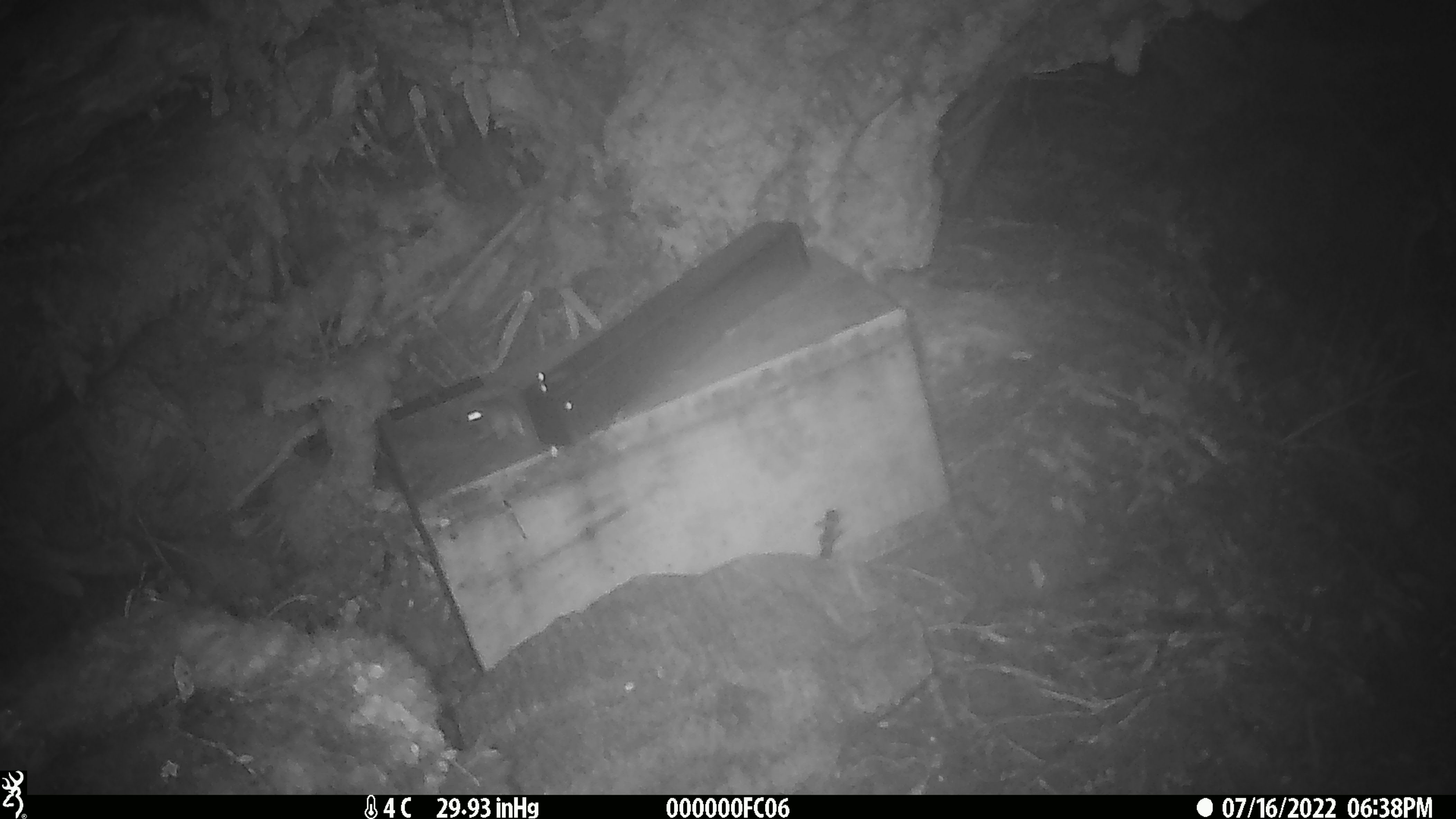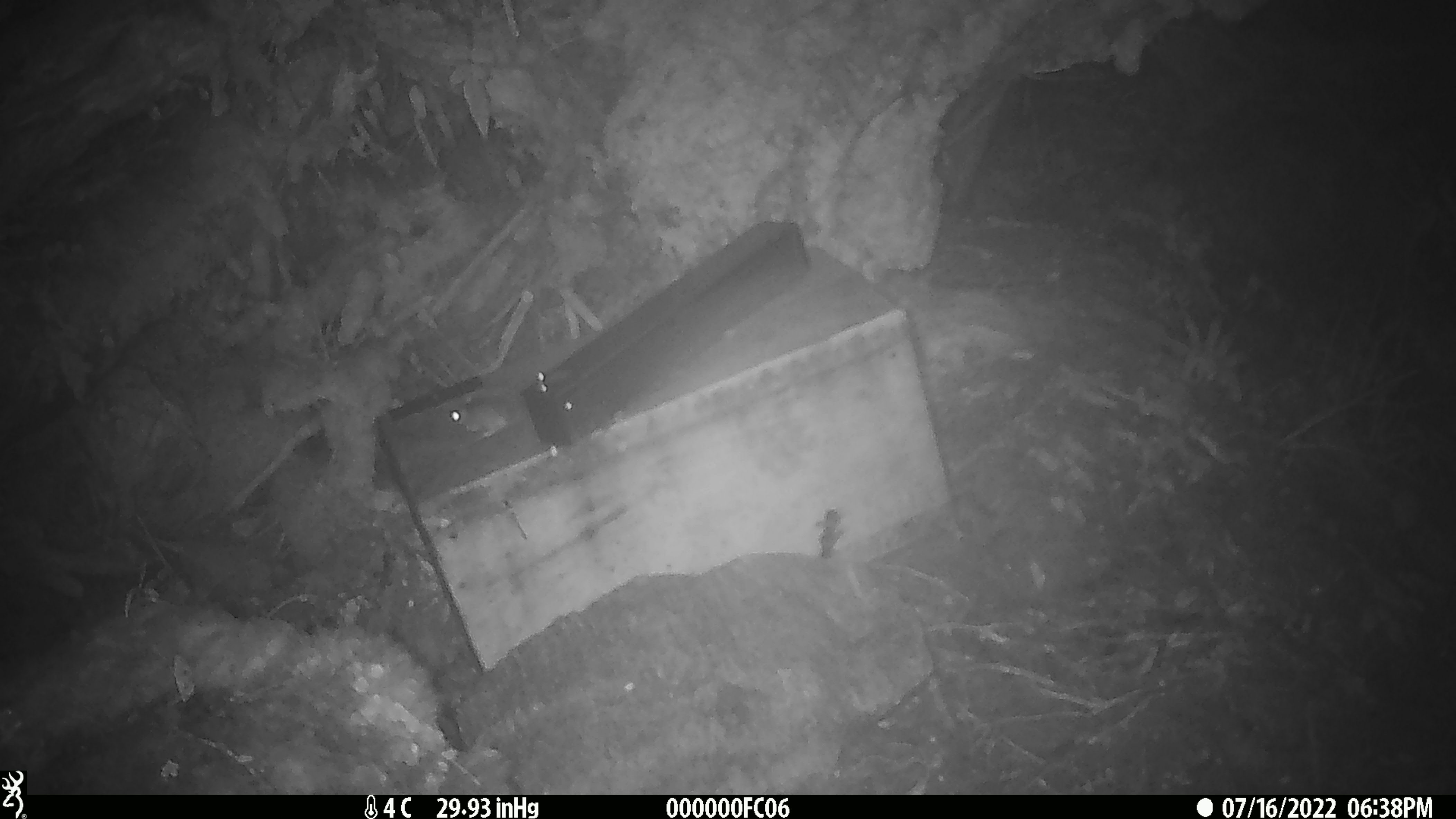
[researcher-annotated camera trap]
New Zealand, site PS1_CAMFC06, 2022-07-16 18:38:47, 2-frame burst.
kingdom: Animalia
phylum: Chordata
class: Mammalia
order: Rodentia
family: Muridae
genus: Mus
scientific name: Mus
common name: mouse